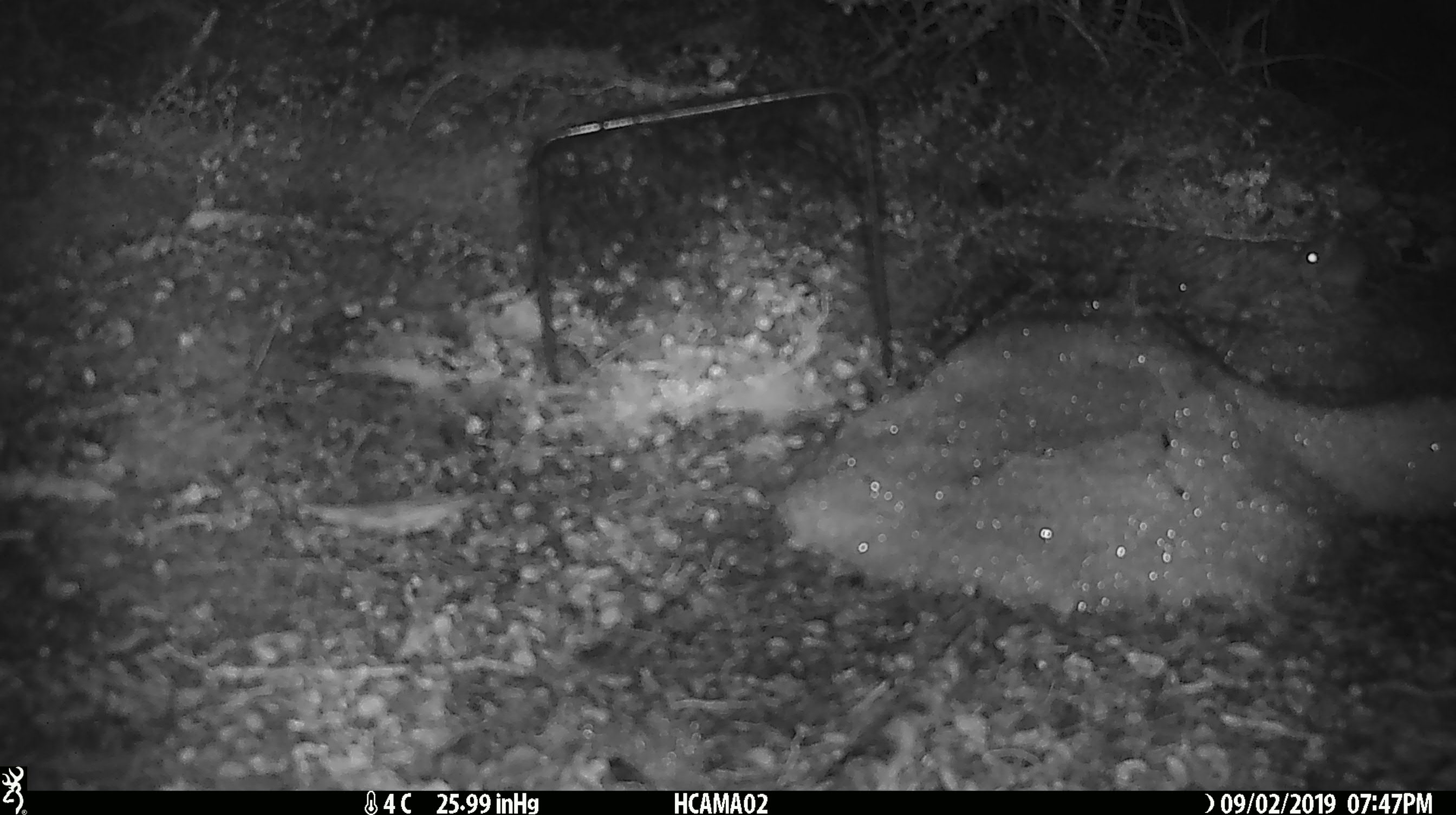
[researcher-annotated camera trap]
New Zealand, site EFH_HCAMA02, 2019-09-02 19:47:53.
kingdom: Animalia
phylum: Chordata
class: Mammalia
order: Rodentia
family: Muridae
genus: Mus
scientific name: Mus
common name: mouse